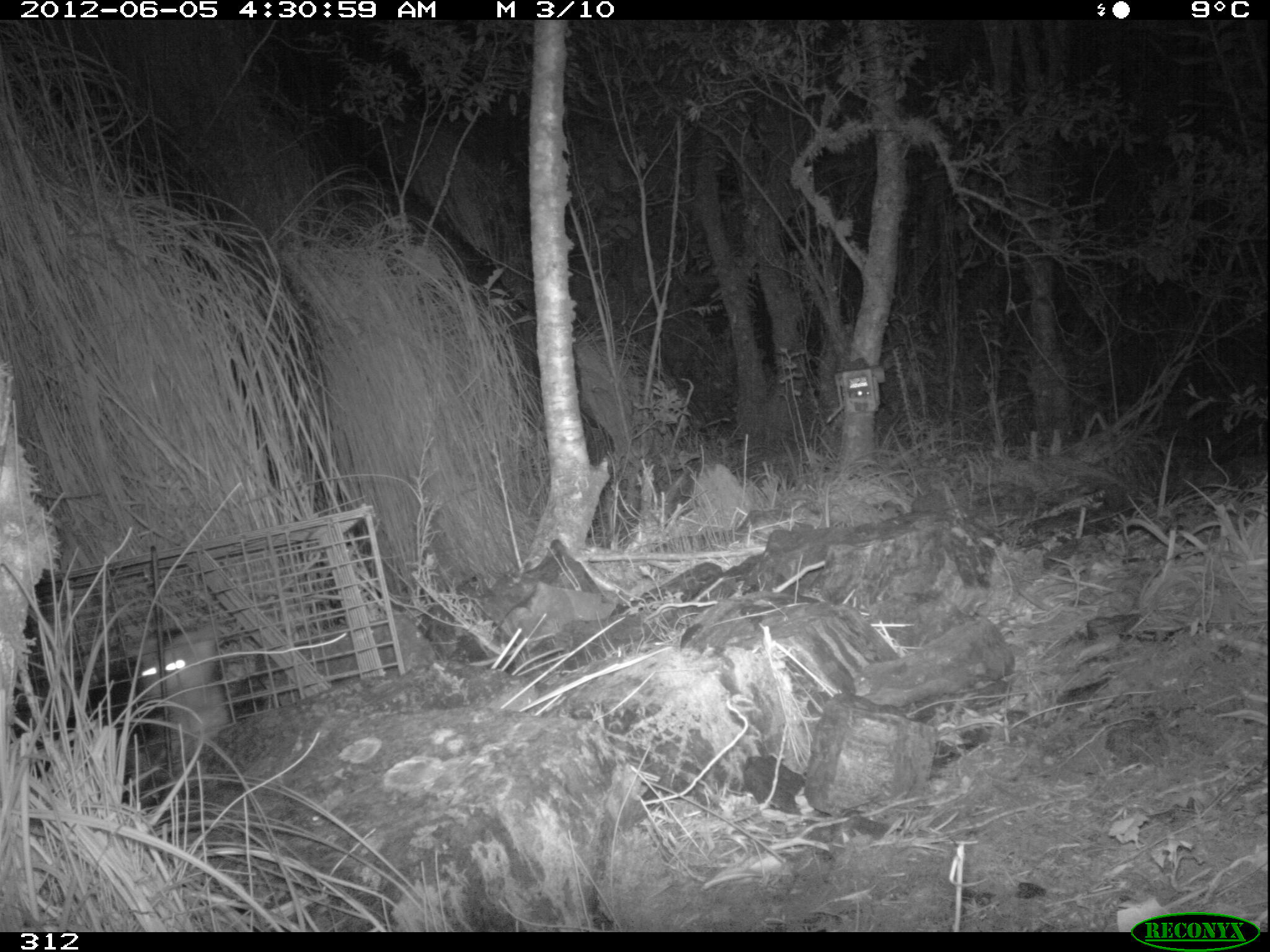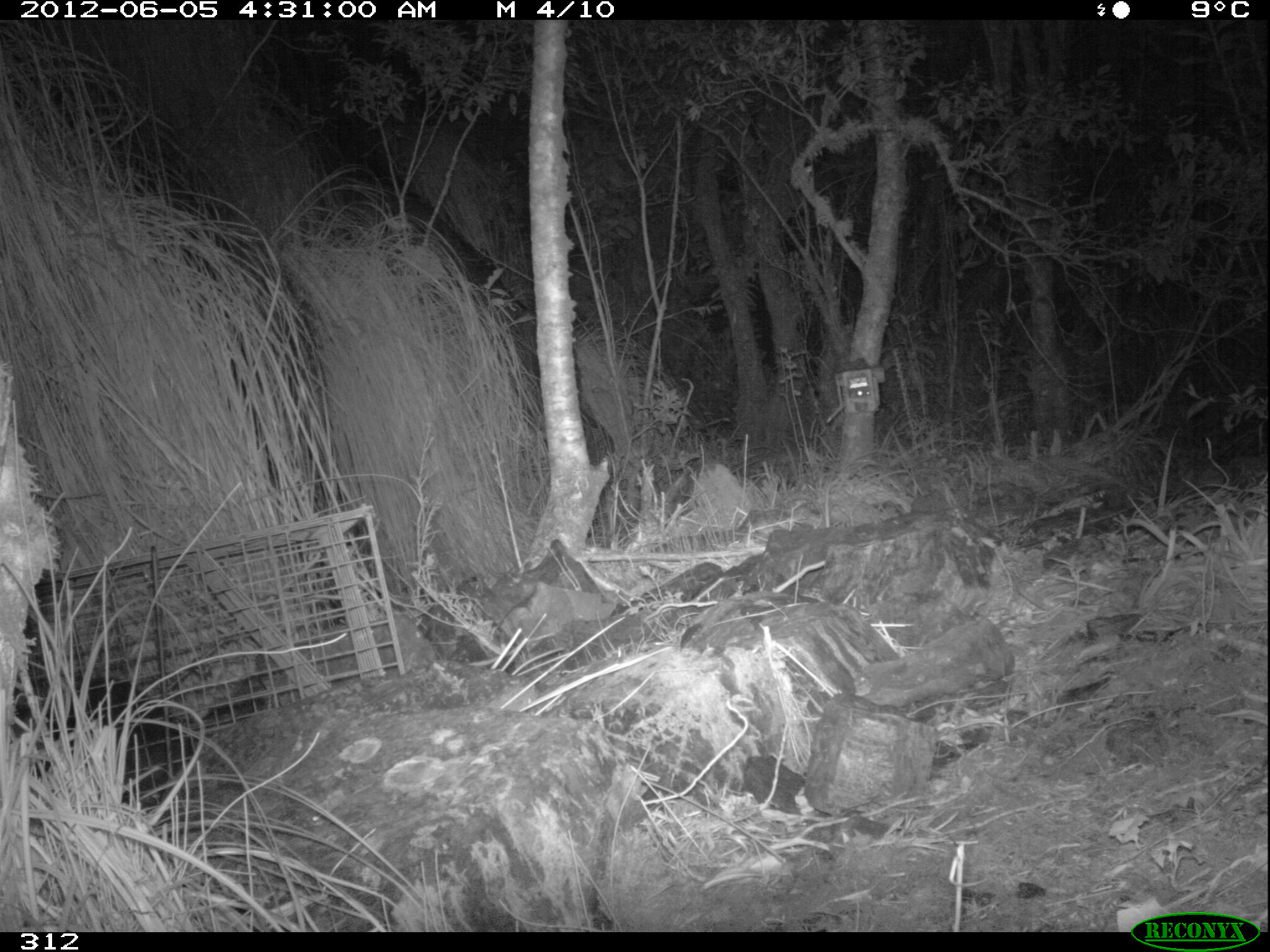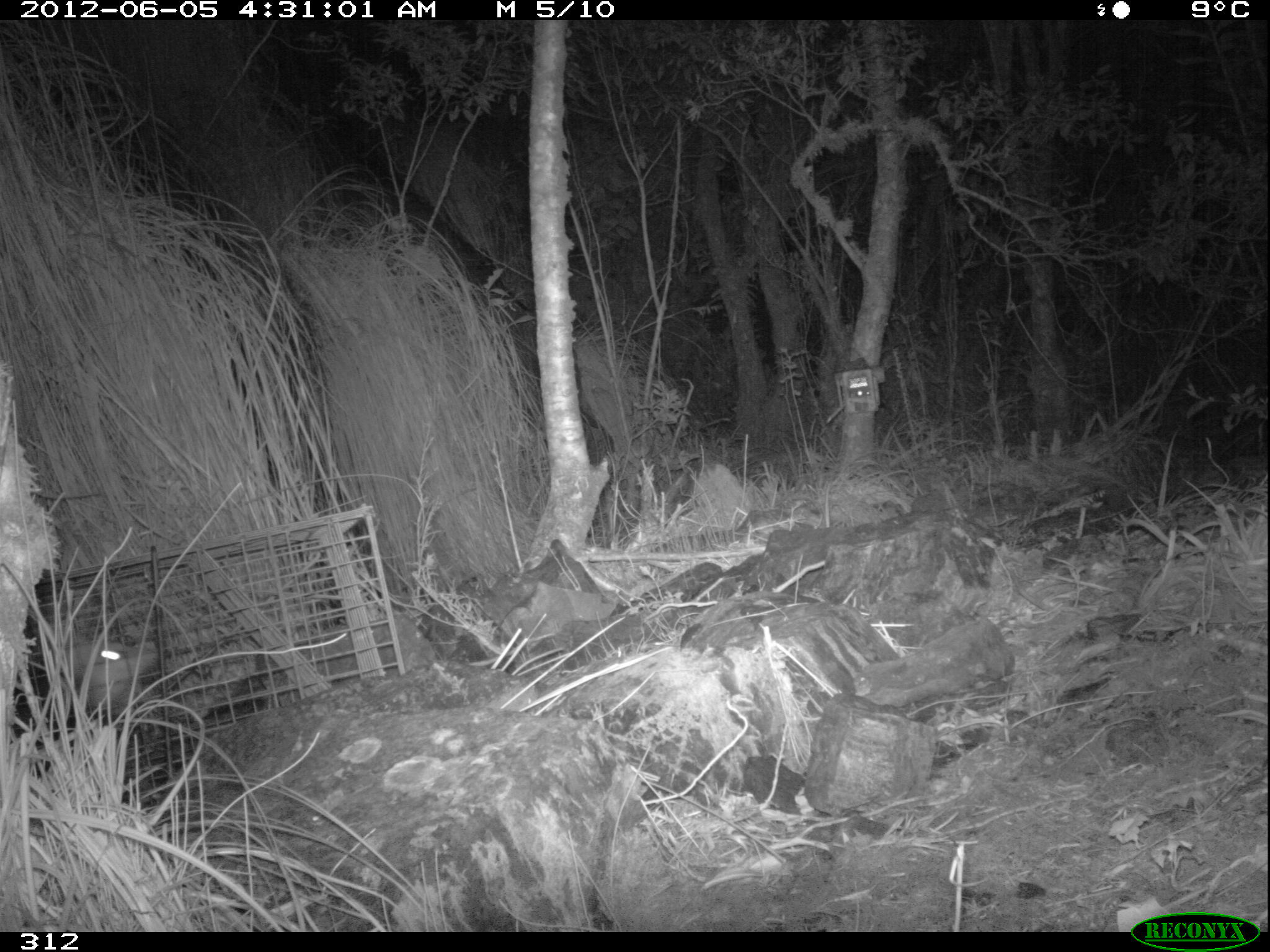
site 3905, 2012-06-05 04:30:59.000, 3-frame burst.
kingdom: Animalia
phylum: Chordata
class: Mammalia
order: Didelphimorphia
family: Didelphidae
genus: Didelphis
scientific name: Didelphis pernigra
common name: andean white-eared opossum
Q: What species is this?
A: Didelphis pernigra (andean white-eared opossum).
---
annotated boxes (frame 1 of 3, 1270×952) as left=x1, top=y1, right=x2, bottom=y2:
didelphis pernigra: left=8, top=617, right=268, bottom=809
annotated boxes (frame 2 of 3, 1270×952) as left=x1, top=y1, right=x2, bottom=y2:
didelphis pernigra: left=10, top=666, right=203, bottom=807